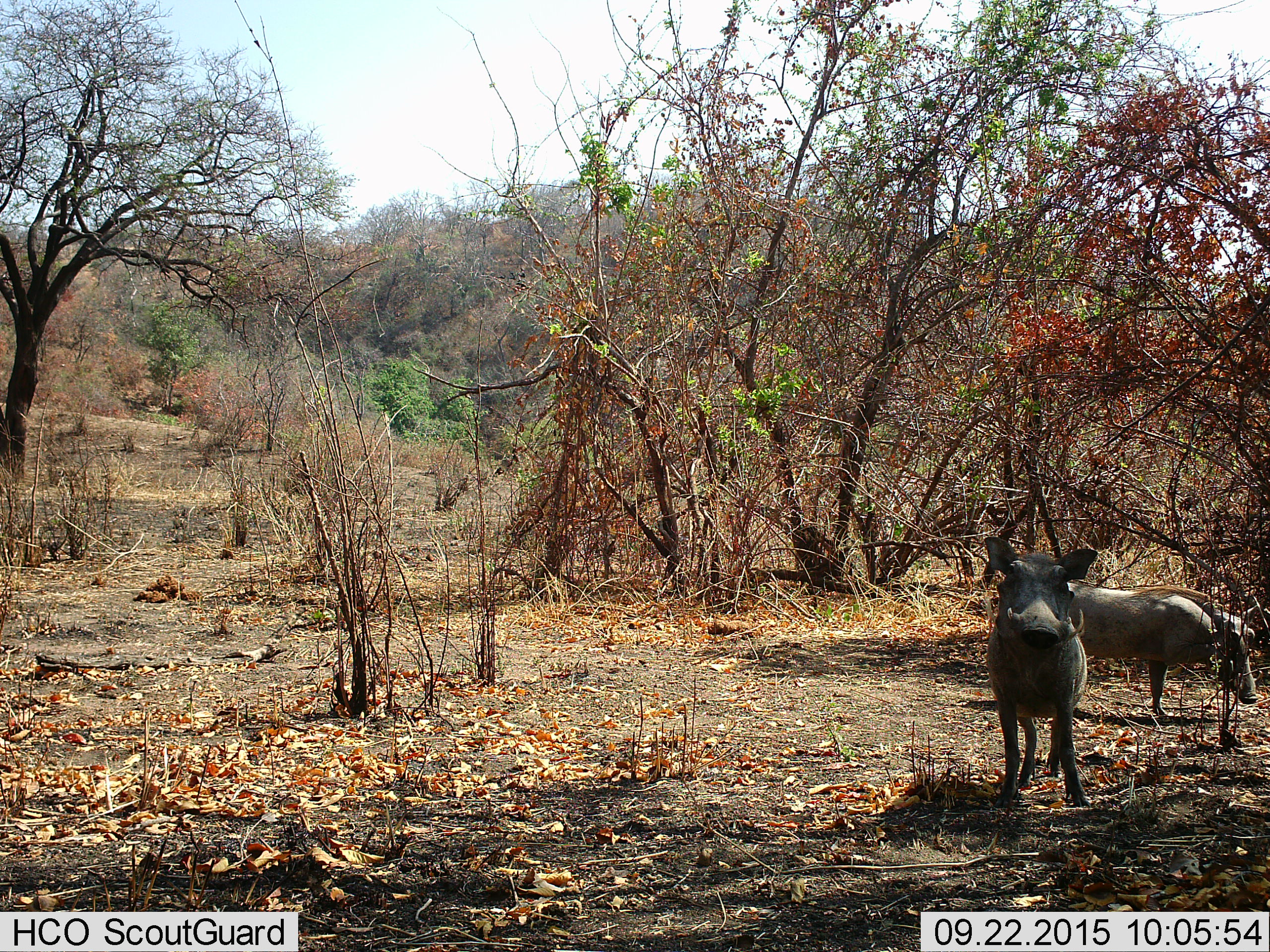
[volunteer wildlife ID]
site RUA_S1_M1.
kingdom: Animalia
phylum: Chordata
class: Mammalia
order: Artiodactyla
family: Suidae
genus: Phacochoerus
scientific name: Phacochoerus africanus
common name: warthog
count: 2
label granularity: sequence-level